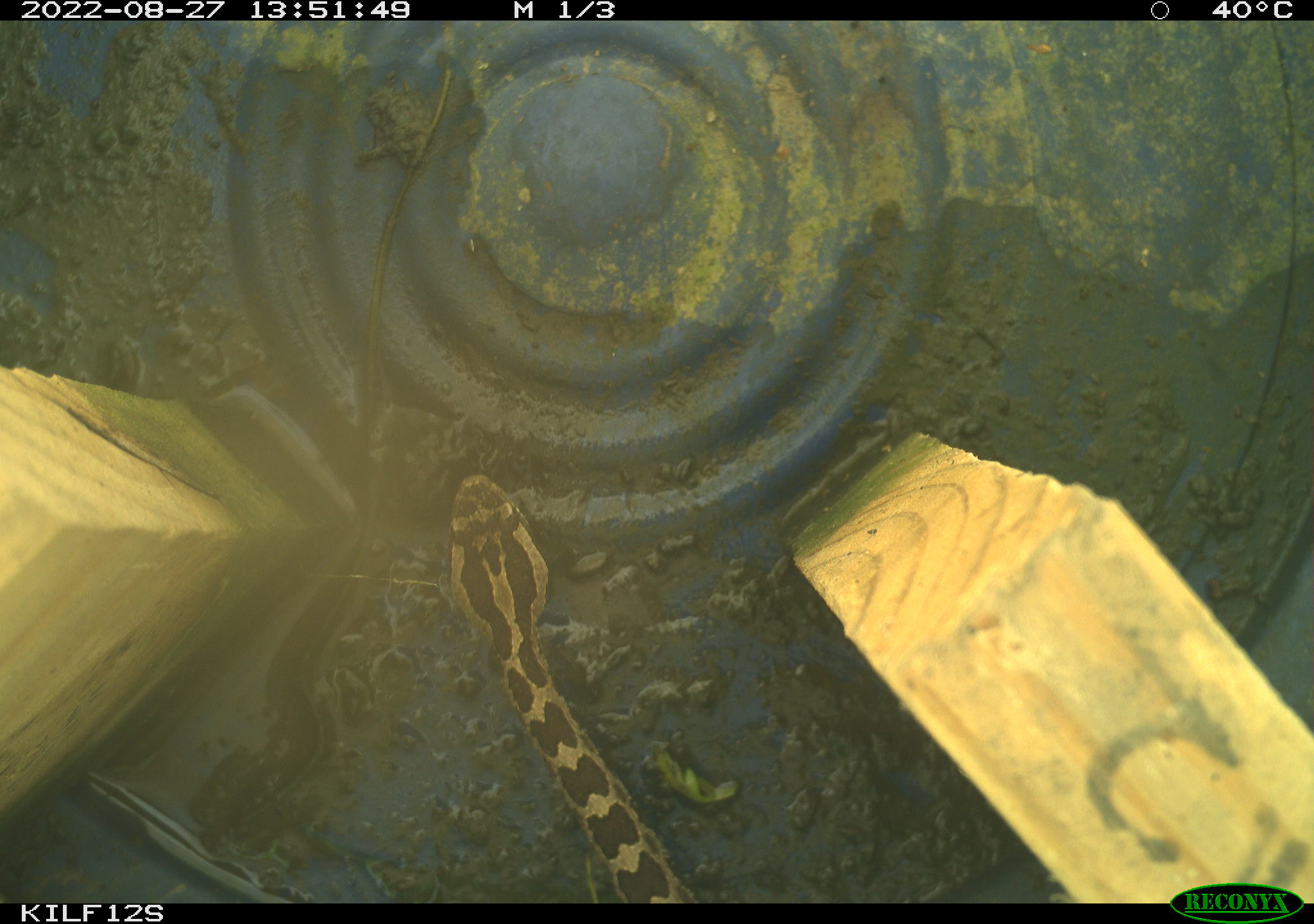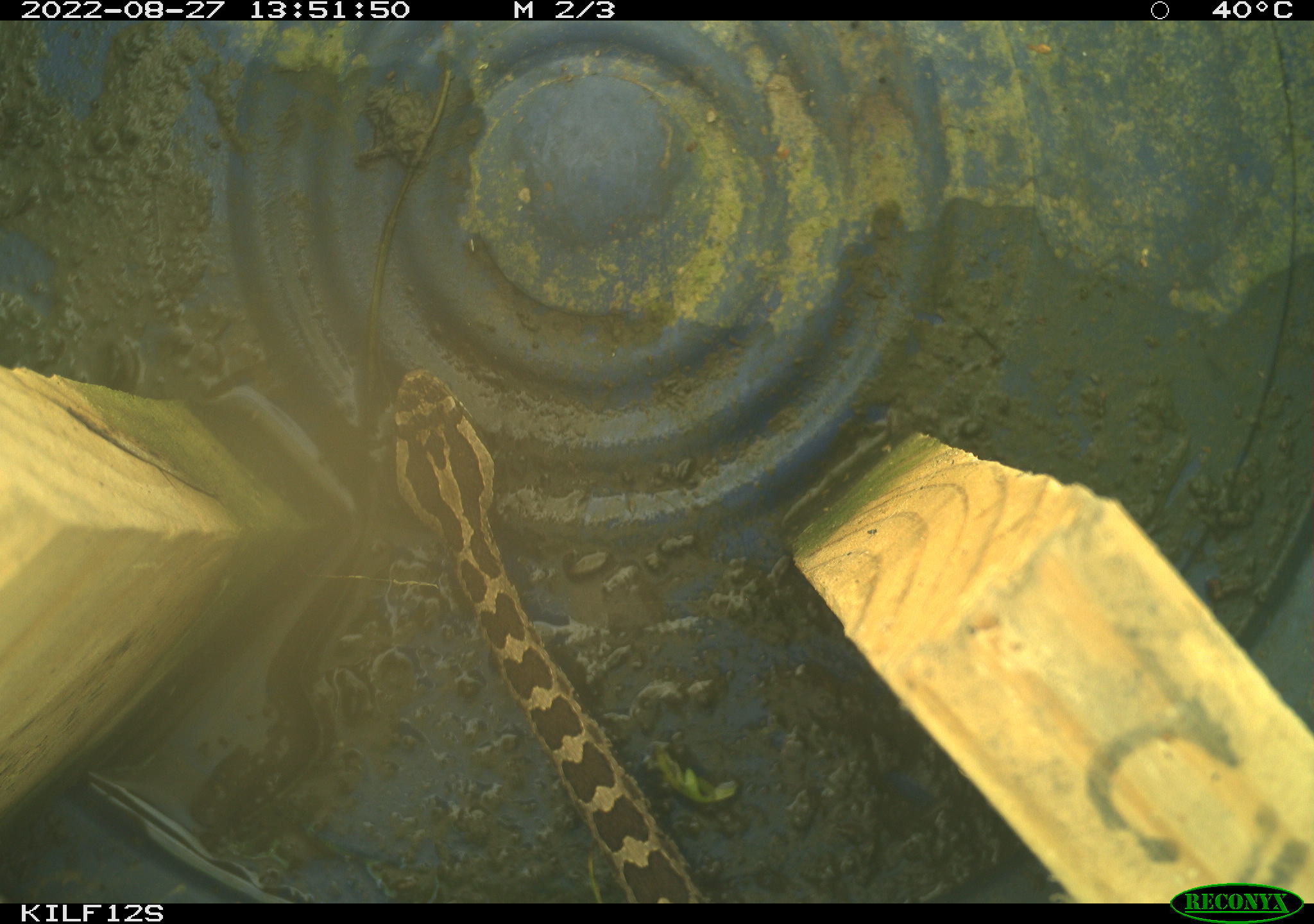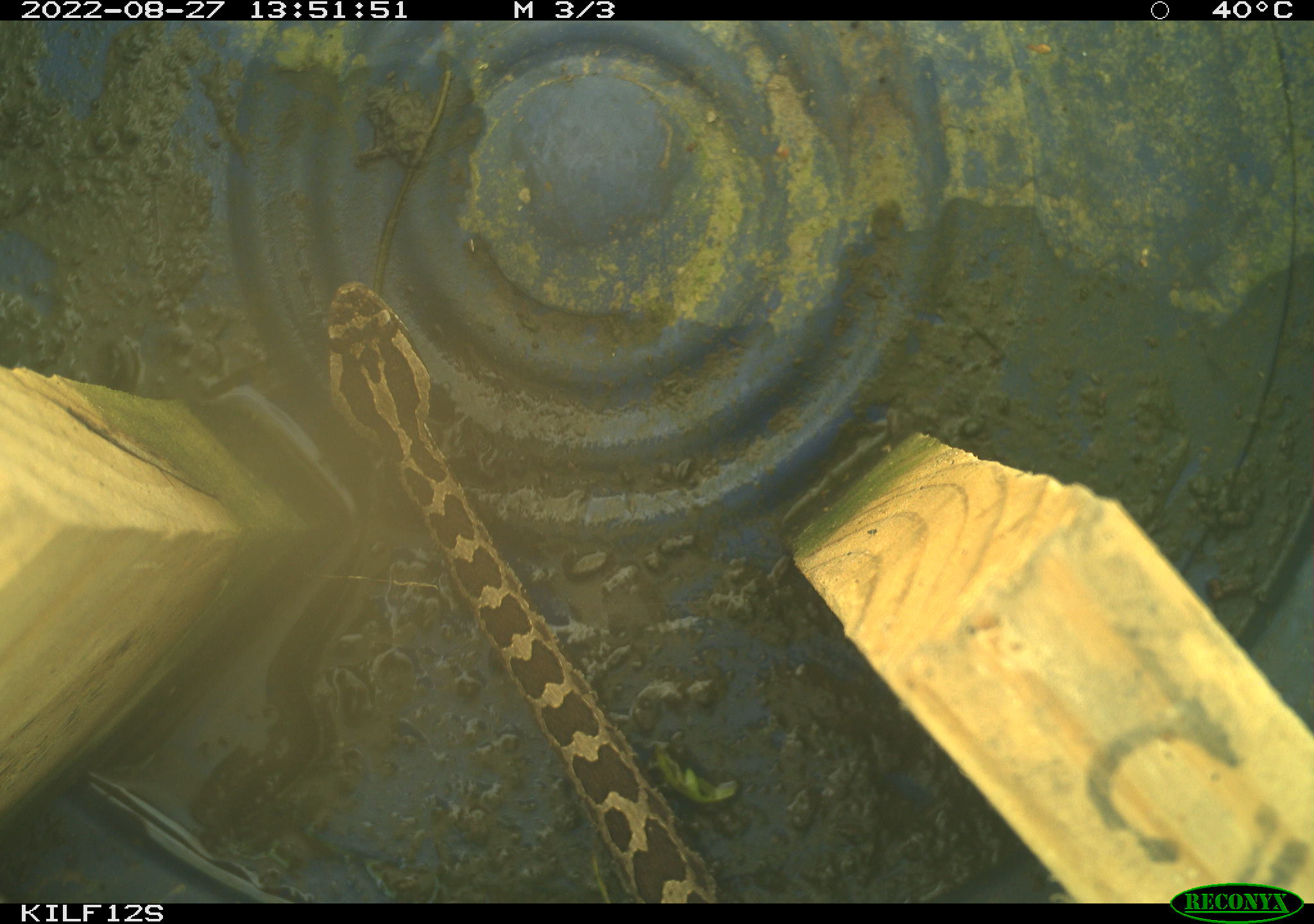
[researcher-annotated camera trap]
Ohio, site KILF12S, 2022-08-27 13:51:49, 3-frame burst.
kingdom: Animalia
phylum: Chordata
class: Reptilia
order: Squamata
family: Viperidae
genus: Sistrurus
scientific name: Sistrurus catenatus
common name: eastern massasauga